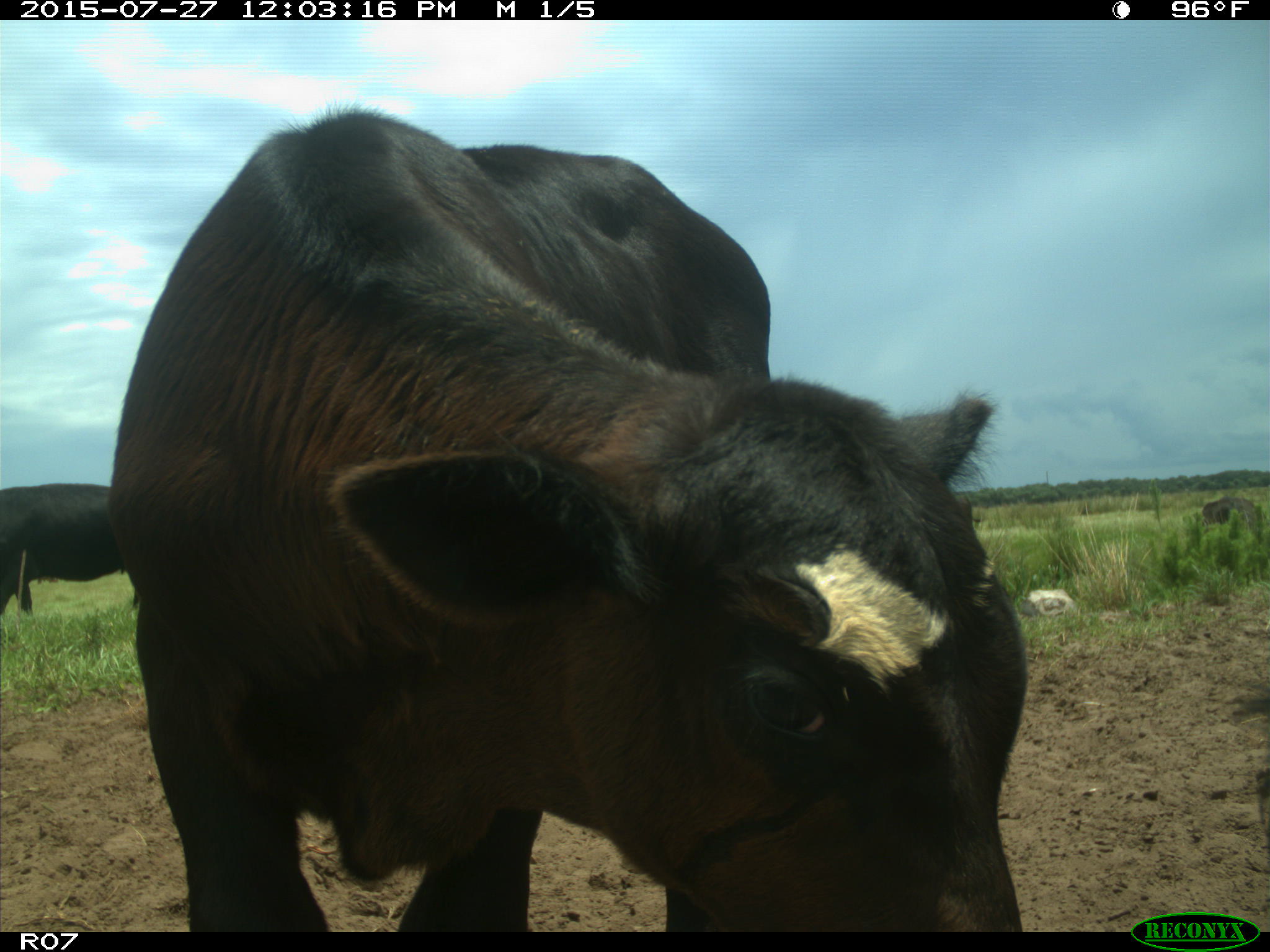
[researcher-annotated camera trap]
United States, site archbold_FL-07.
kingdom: Animalia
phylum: Chordata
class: Mammalia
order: Artiodactyla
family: Bovidae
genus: Bos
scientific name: Bos taurus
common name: domestic cow